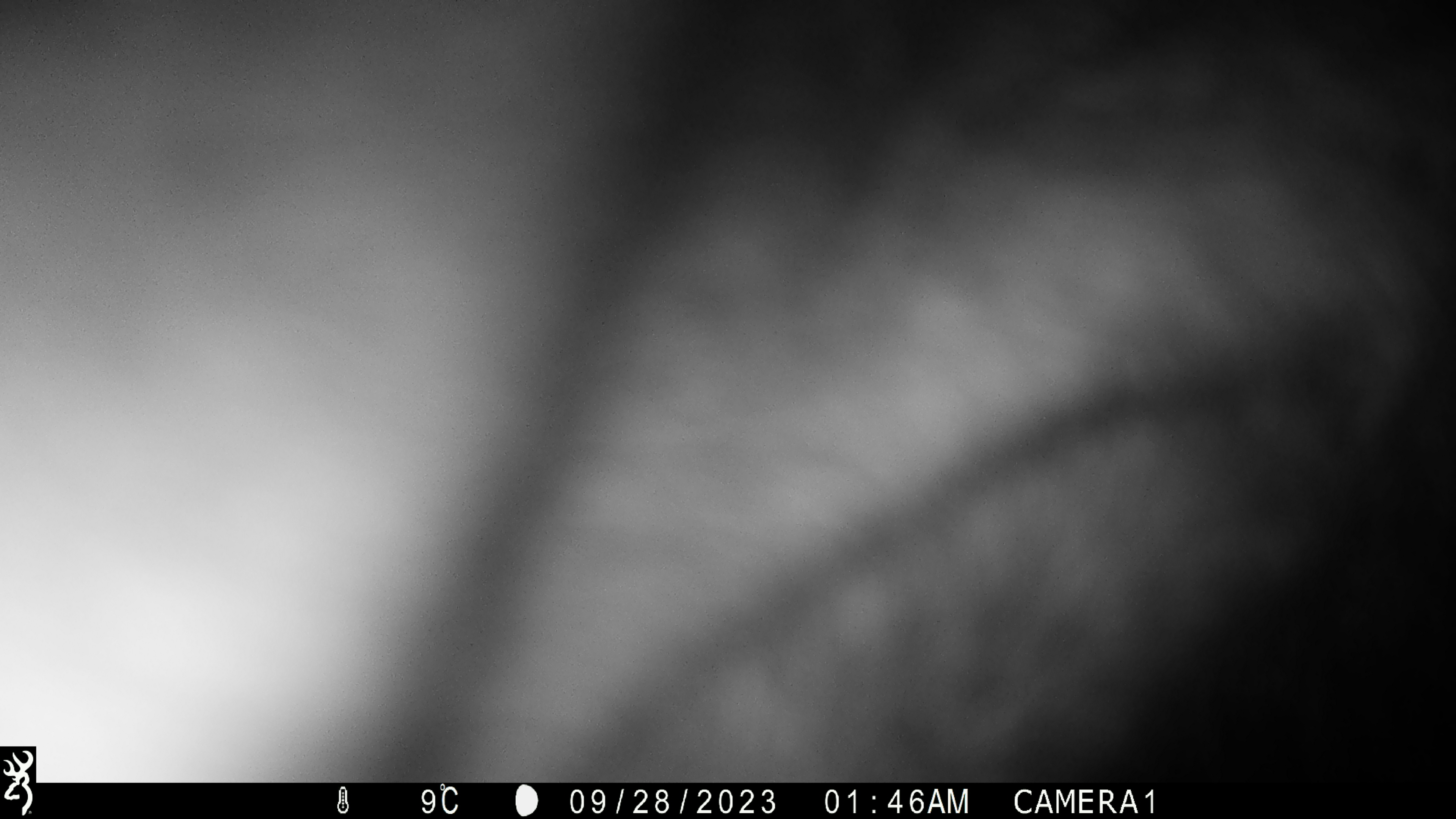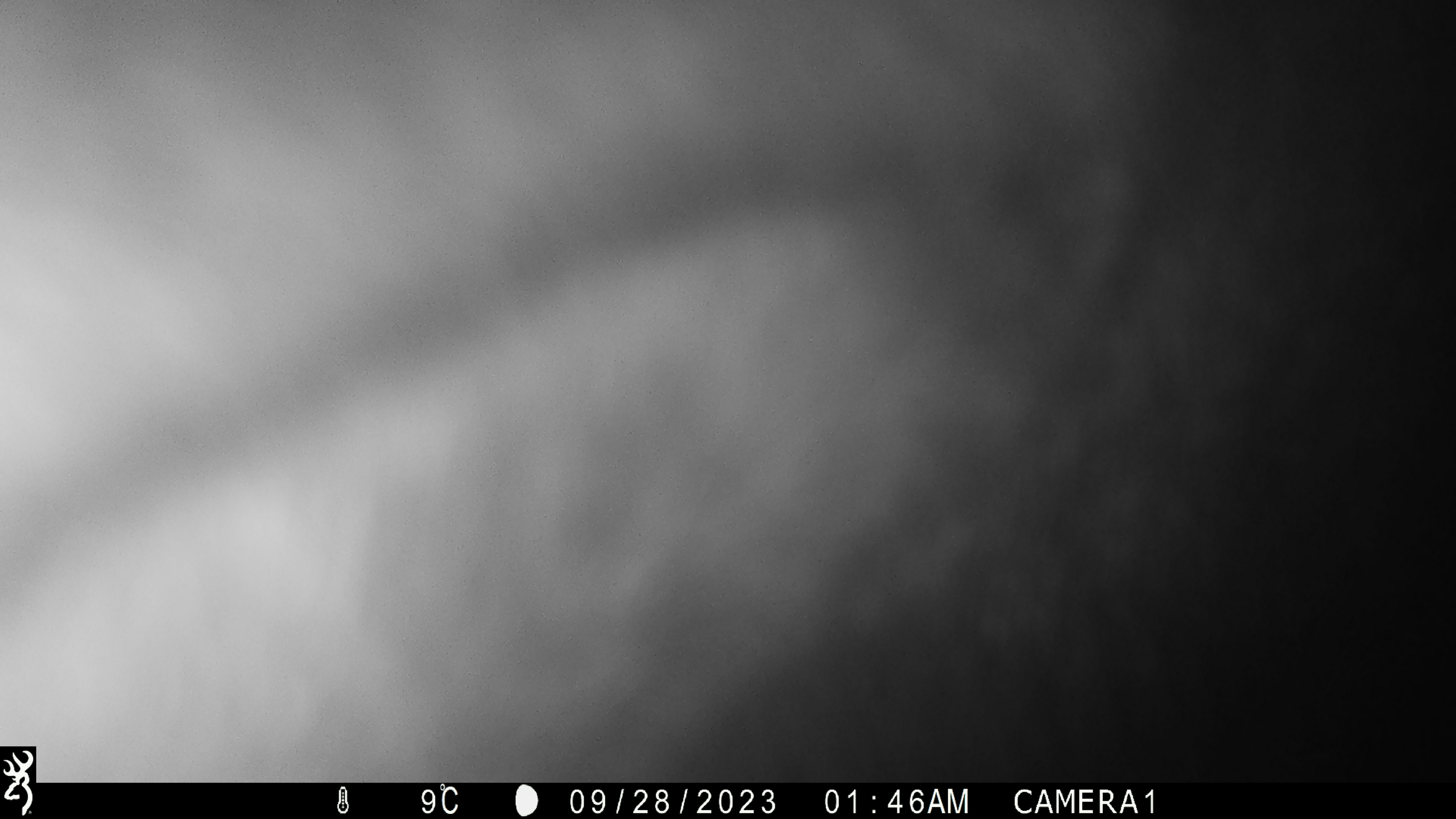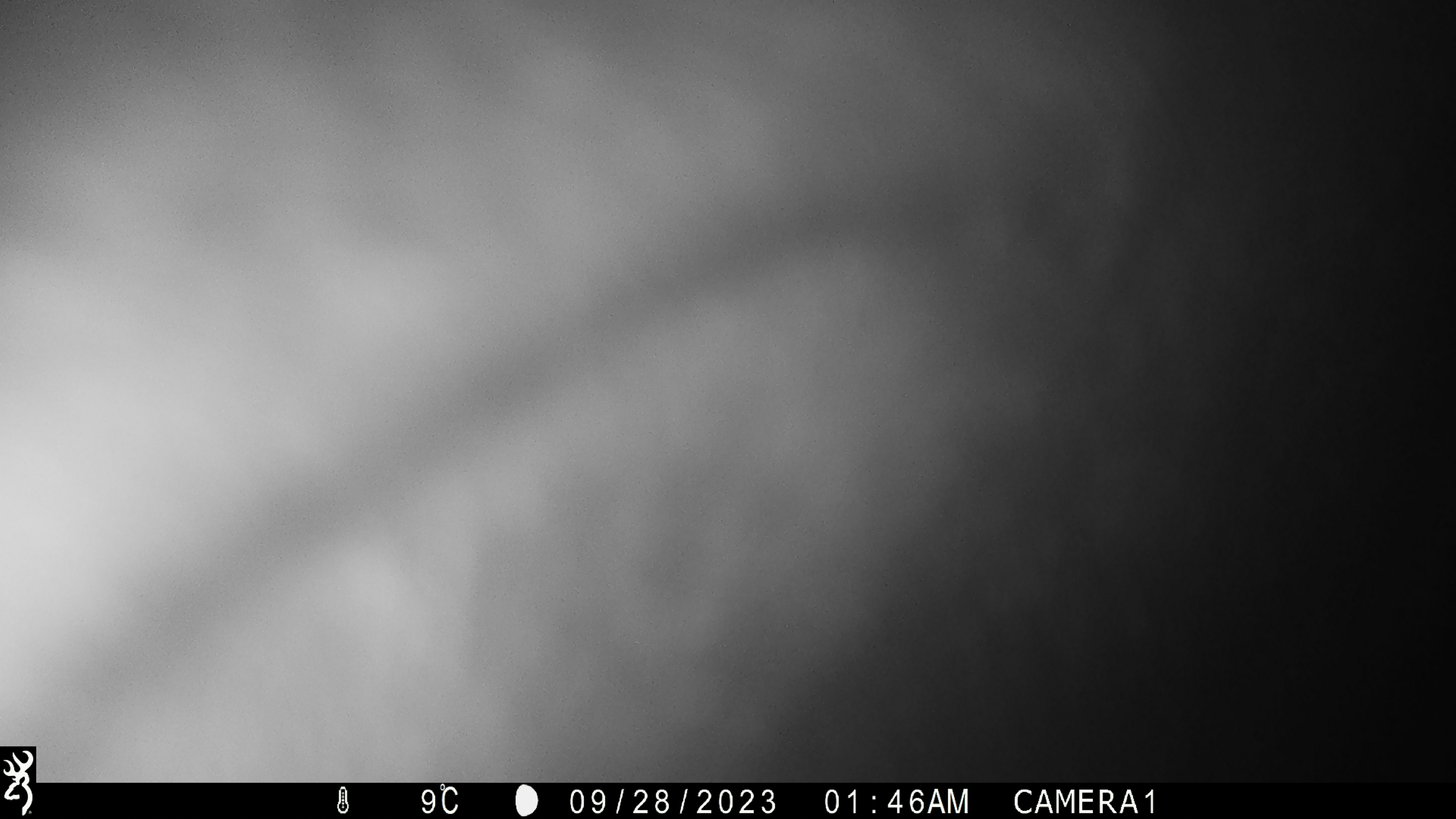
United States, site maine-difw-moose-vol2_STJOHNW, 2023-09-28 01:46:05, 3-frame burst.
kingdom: Animalia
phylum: Chordata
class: Mammalia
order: Artiodactyla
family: Cervidae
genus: Alces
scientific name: Alces alces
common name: moose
Moose (Alces alces).